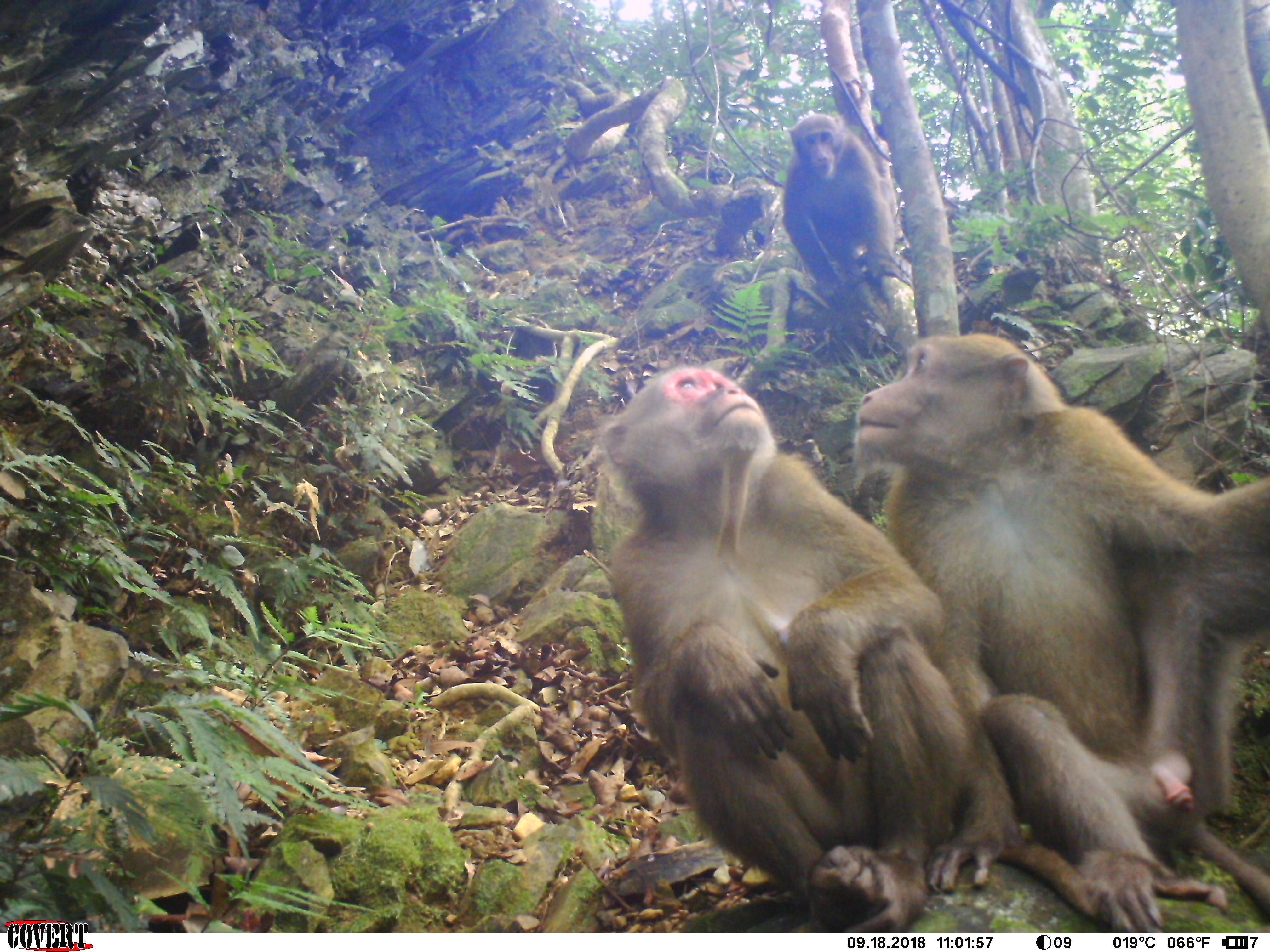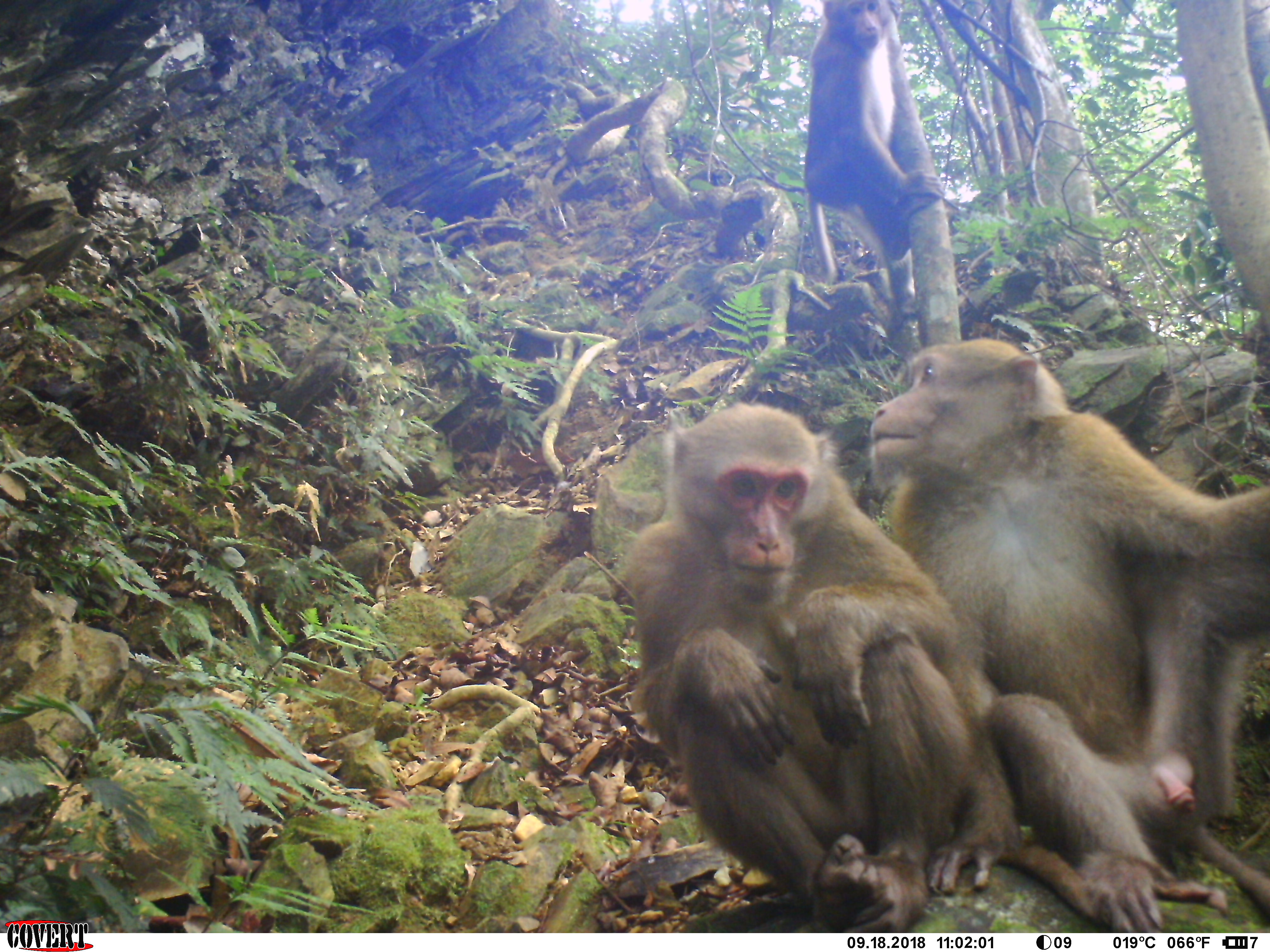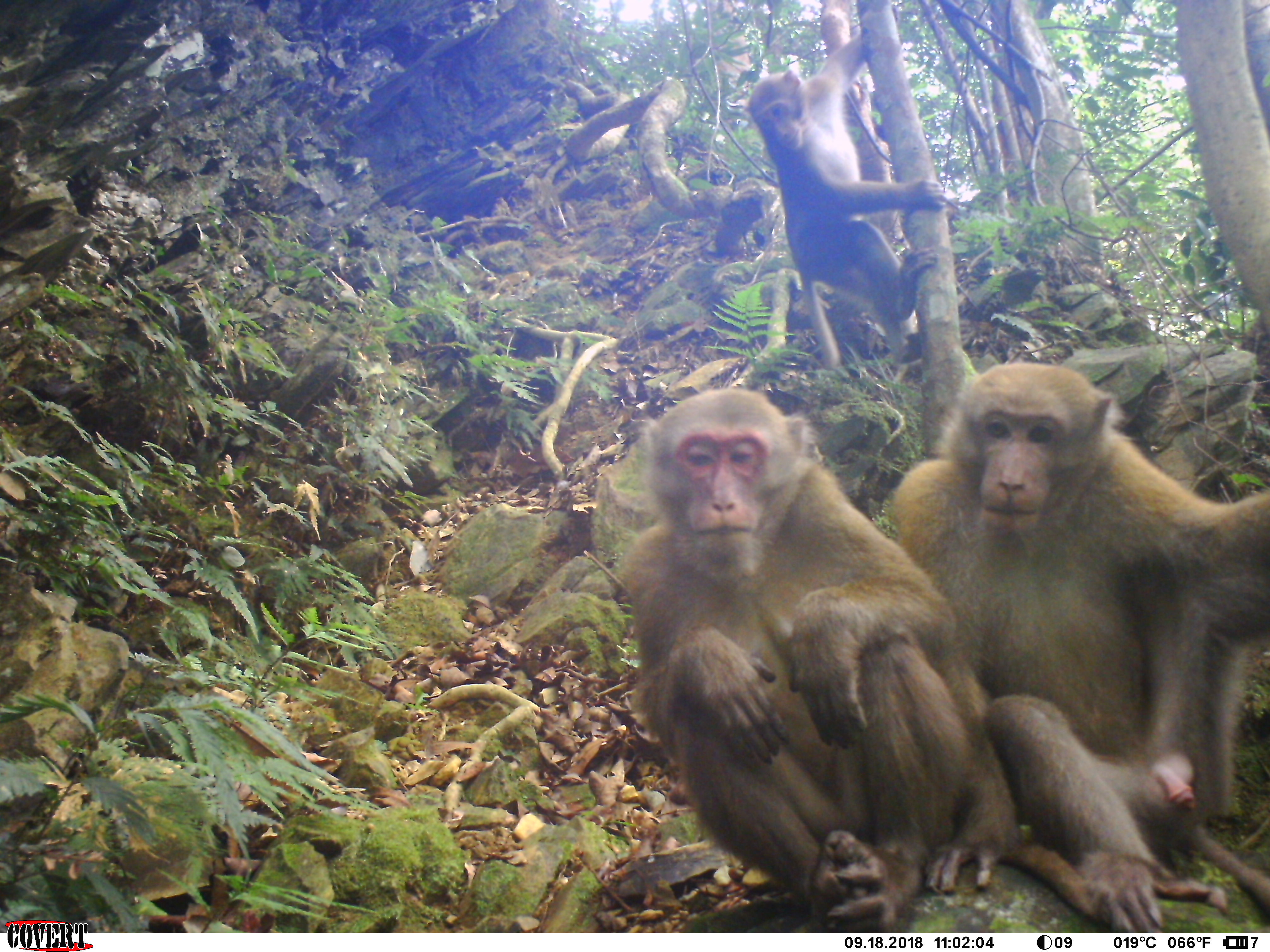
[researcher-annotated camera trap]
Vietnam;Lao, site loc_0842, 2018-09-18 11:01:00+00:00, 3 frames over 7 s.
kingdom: Animalia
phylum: Chordata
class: Mammalia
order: Primates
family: Cercopithecidae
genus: Macaca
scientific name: Macaca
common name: macaques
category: assam or rhesus macaque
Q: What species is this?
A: Assam or rhesus macaque (macaques) (Macaca).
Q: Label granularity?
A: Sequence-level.